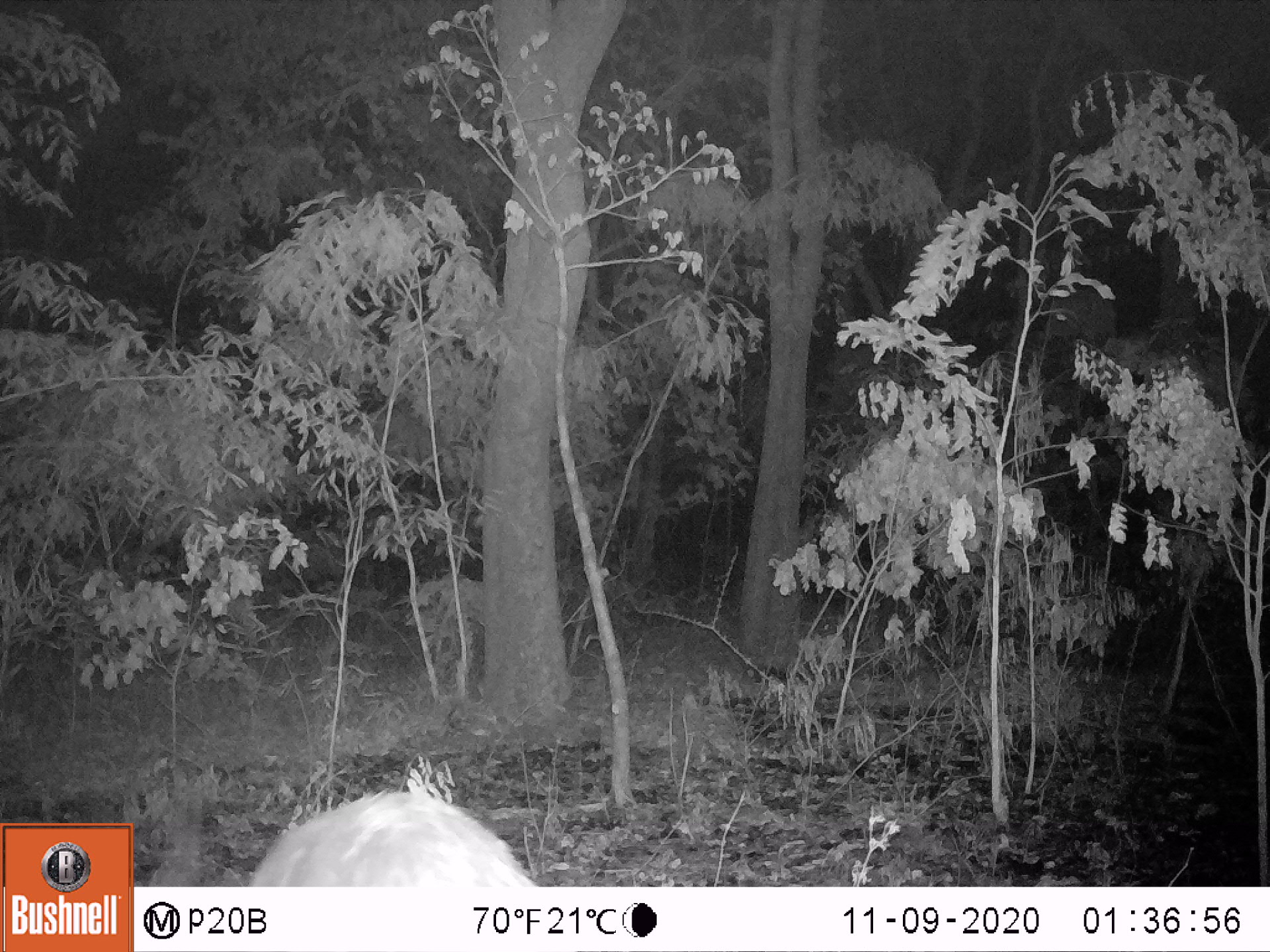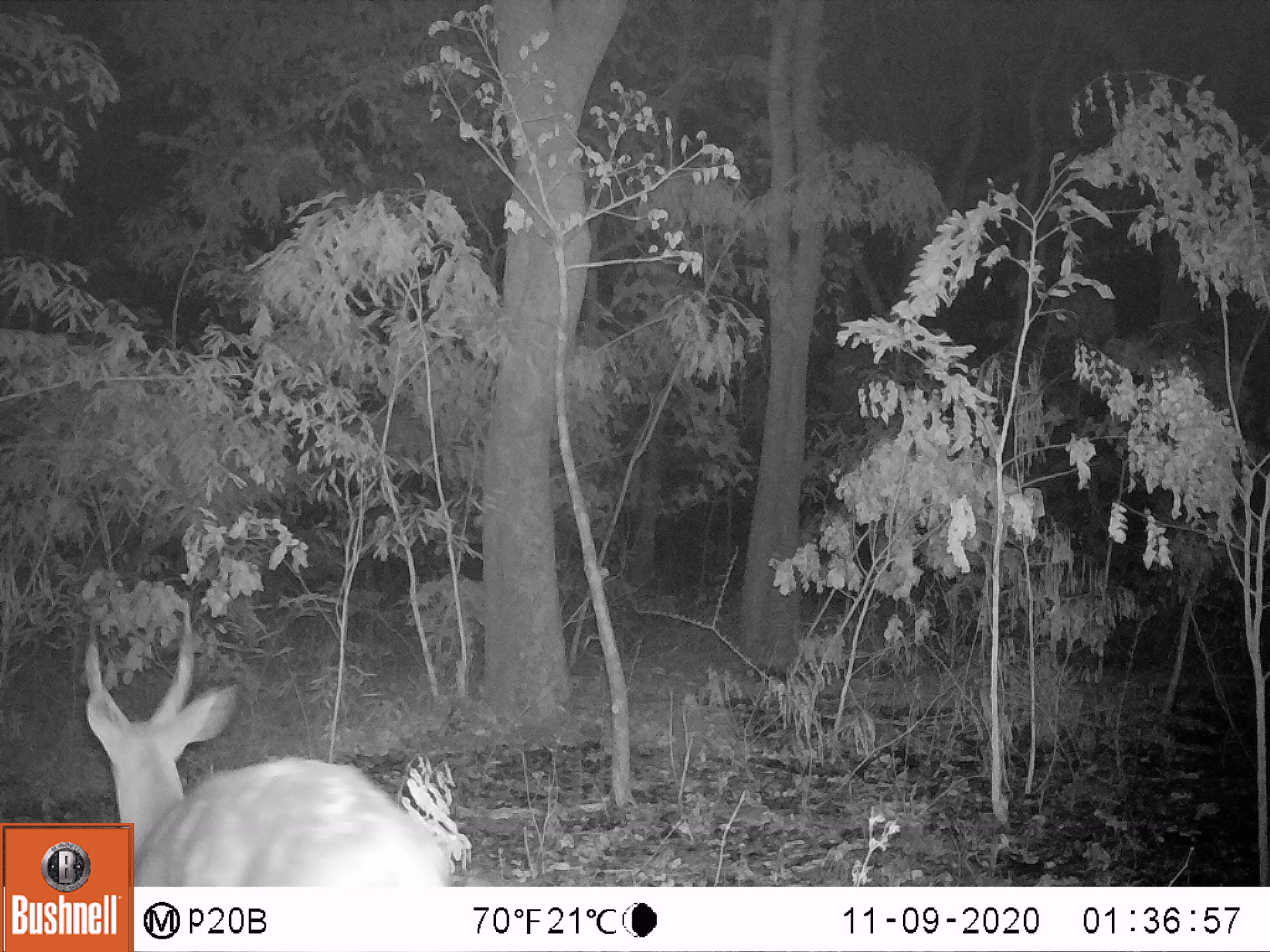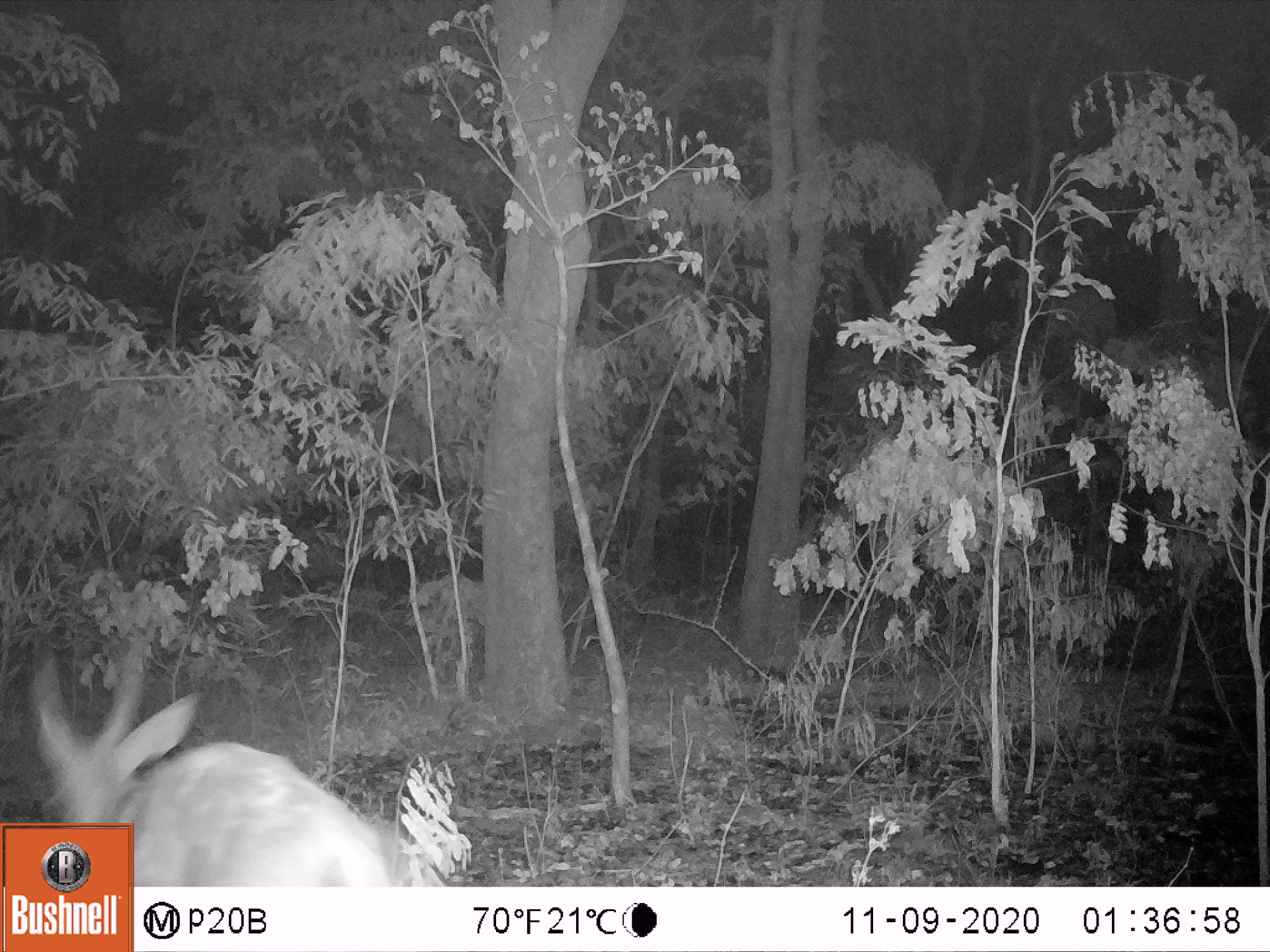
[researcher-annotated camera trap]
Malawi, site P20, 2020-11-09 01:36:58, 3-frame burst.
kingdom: Animalia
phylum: Chordata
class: Mammalia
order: Artiodactyla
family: Bovidae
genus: Tragelaphus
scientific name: Tragelaphus sylvaticus sylvaticus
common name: cape bushbuck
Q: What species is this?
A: Cape bushbuck (Tragelaphus sylvaticus sylvaticus).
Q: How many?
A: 1.